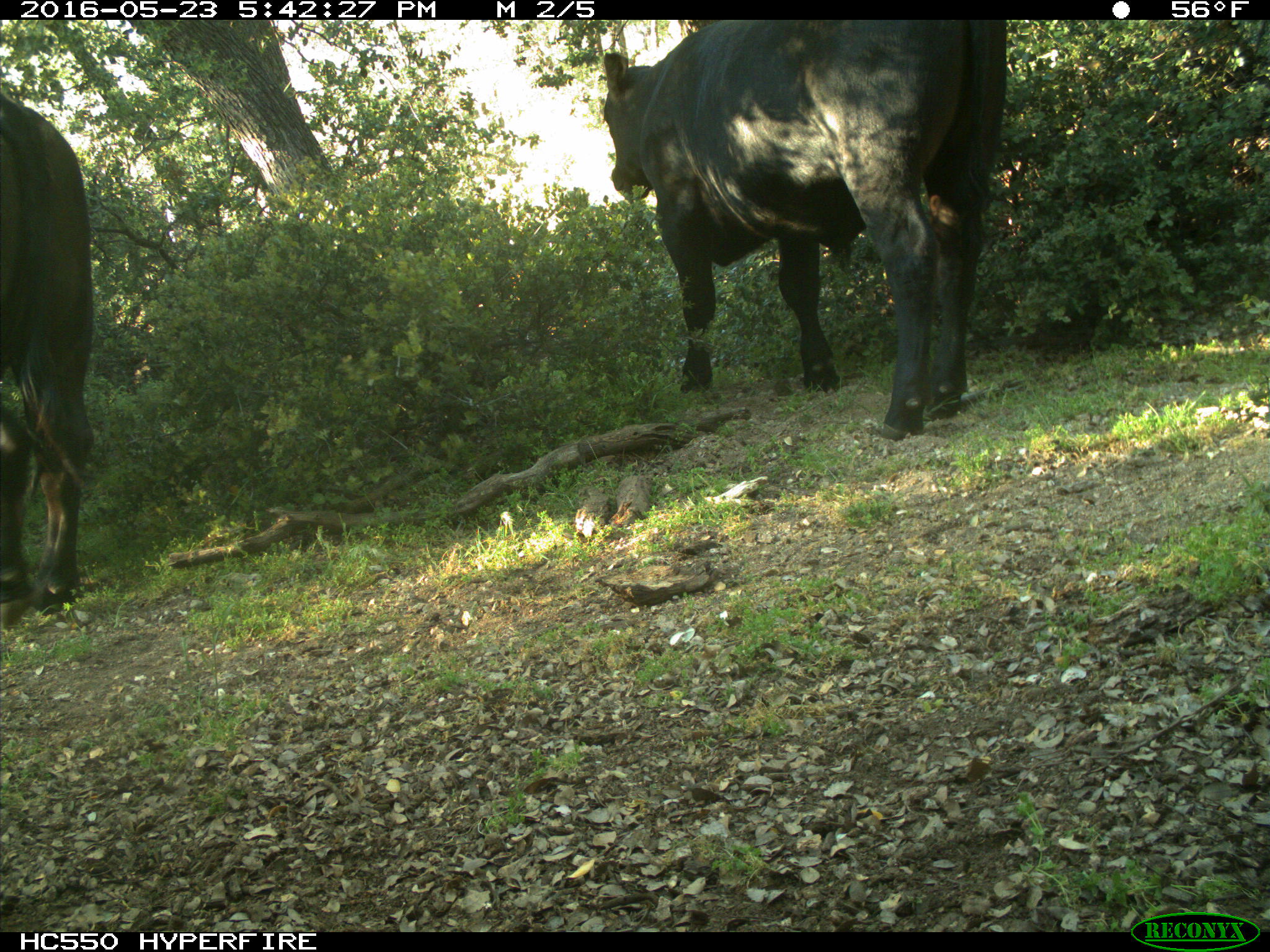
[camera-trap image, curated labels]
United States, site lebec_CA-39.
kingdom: Animalia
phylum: Chordata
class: Mammalia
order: Artiodactyla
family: Bovidae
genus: Bos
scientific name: Bos taurus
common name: domestic cow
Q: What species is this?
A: Bos taurus (domestic cow).